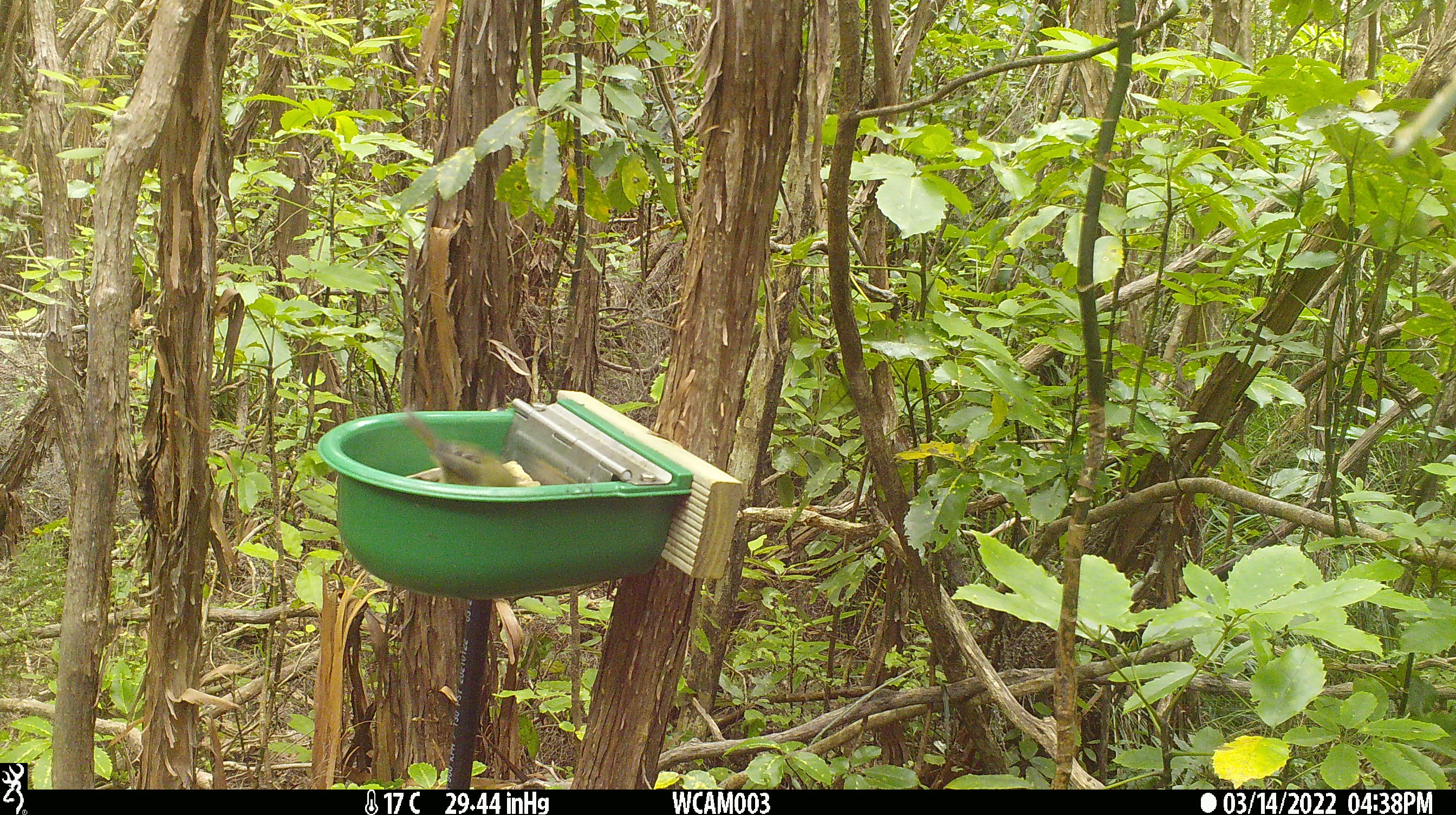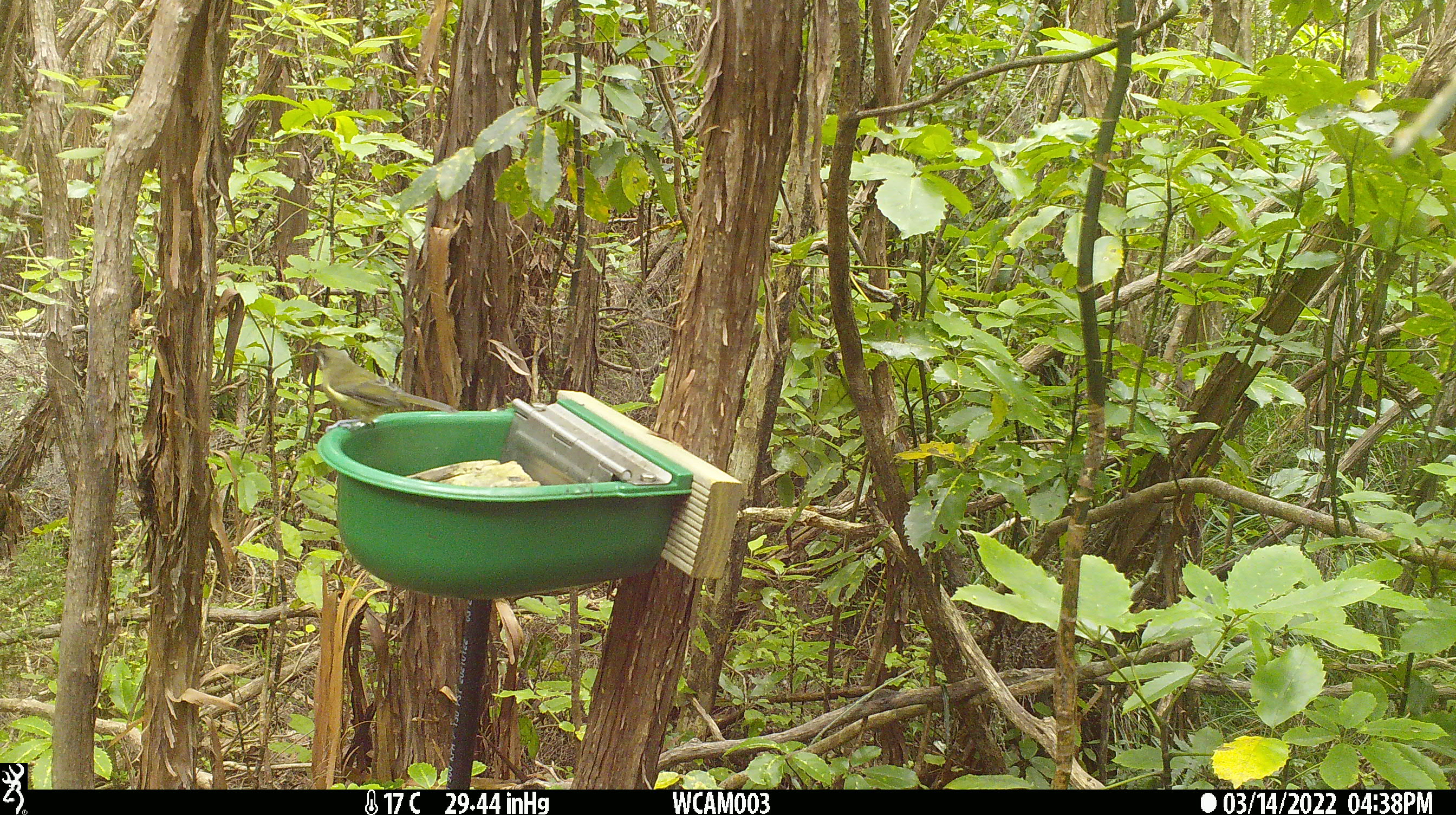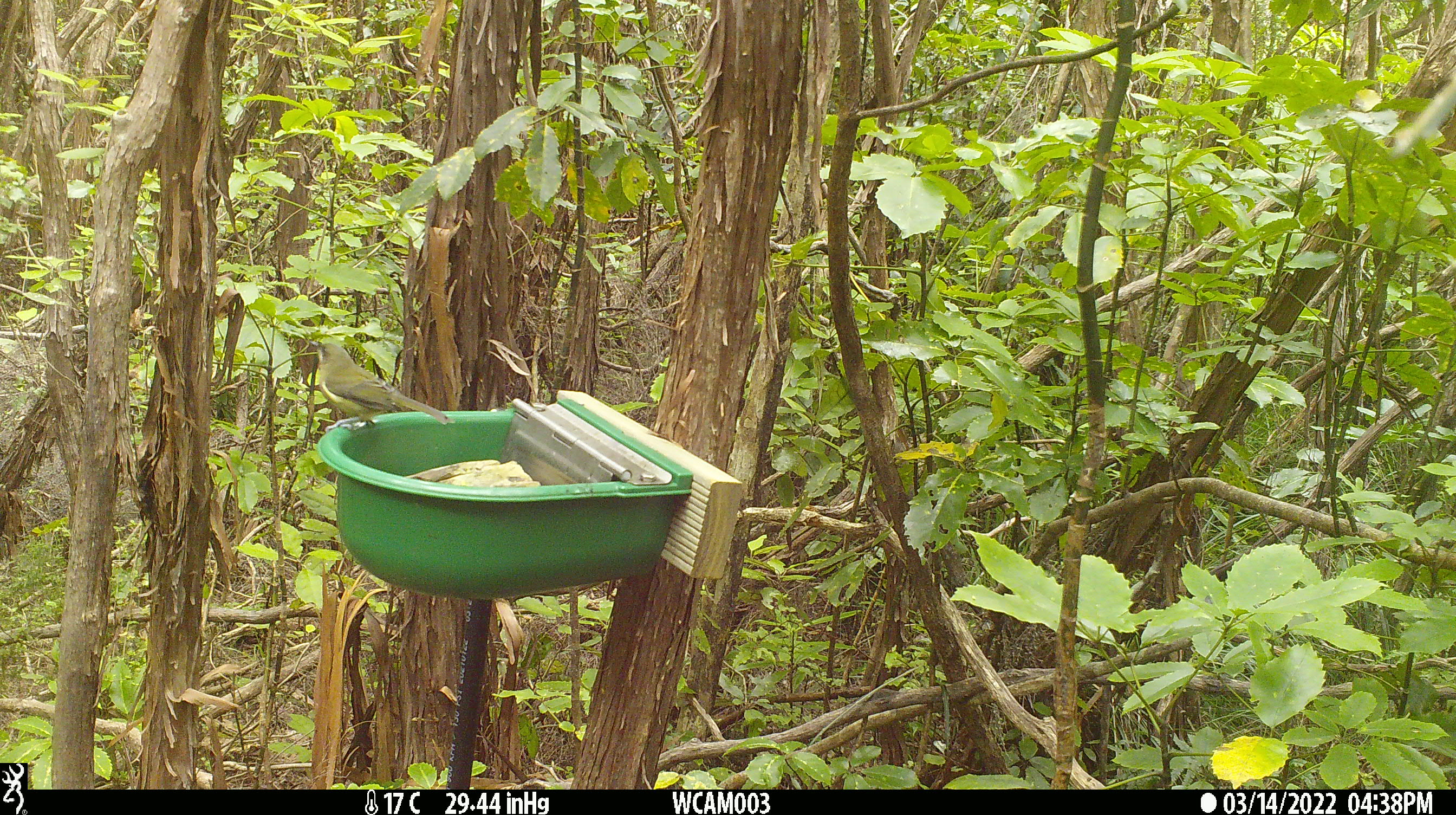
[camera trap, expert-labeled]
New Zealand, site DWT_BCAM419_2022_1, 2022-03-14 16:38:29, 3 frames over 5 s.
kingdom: Animalia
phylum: Chordata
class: Aves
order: Passeriformes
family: Meliphagidae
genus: Anthornis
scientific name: Anthornis melanura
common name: new zealand bellbird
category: bellbird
Bellbird (new zealand bellbird) (Anthornis melanura).